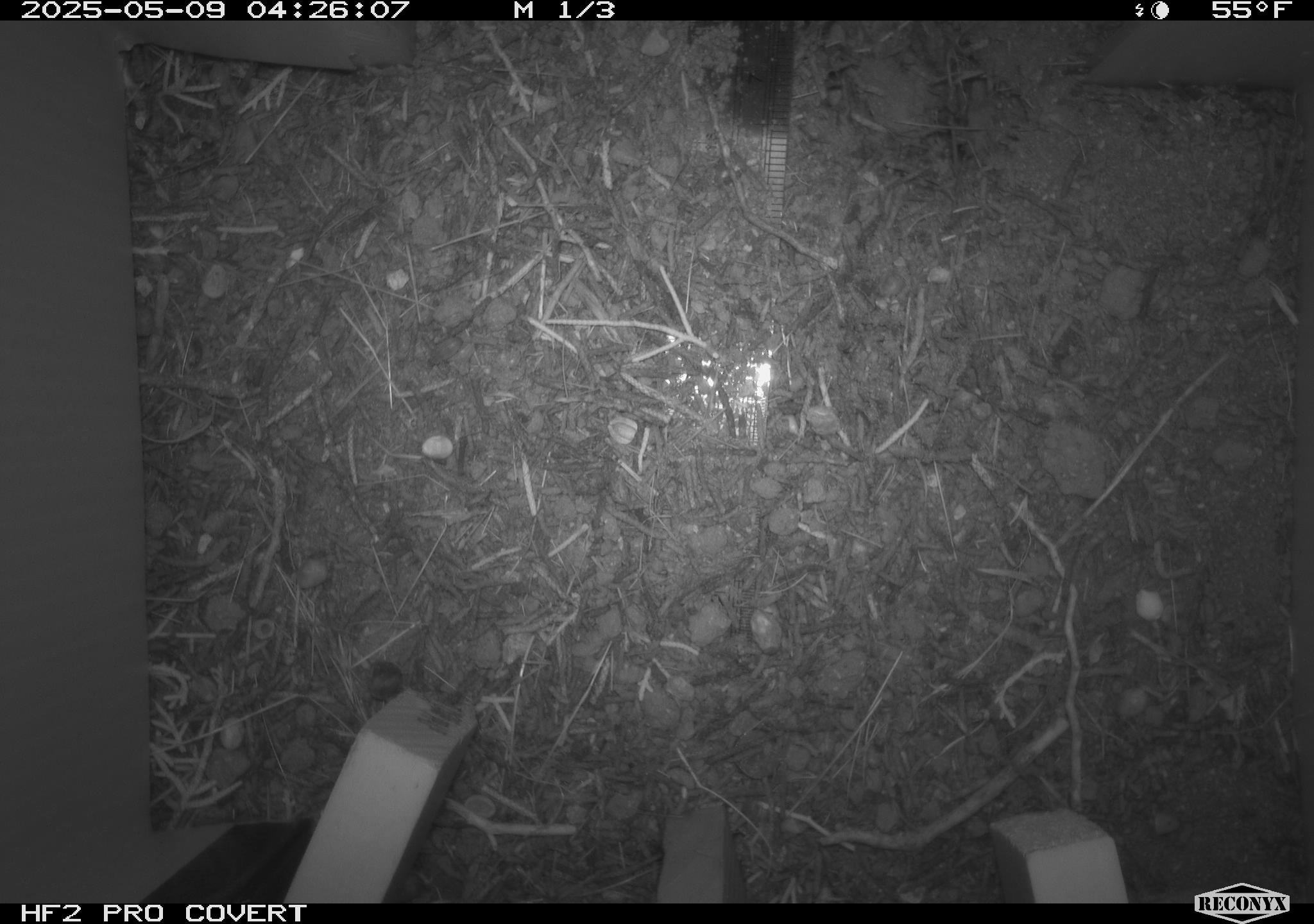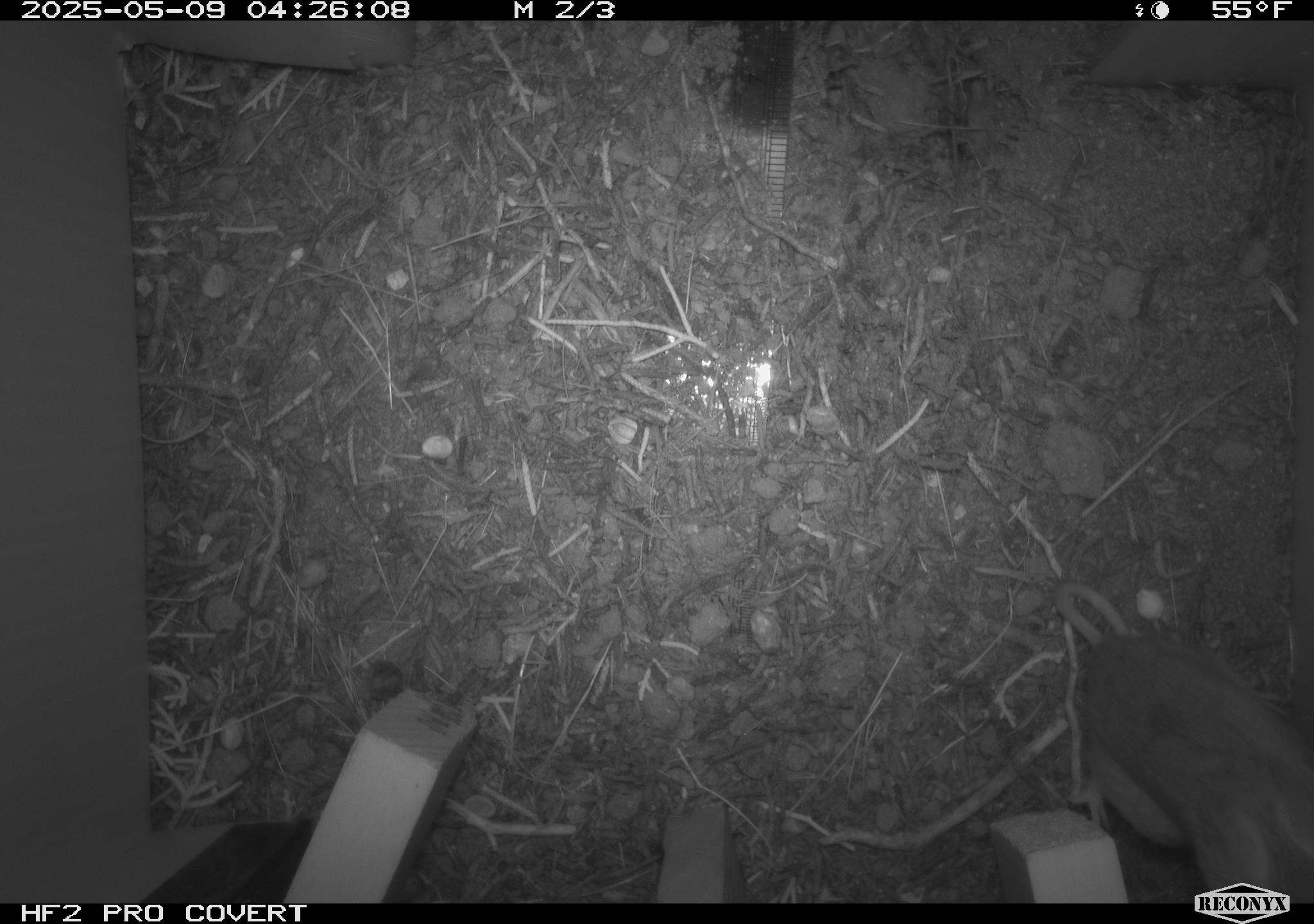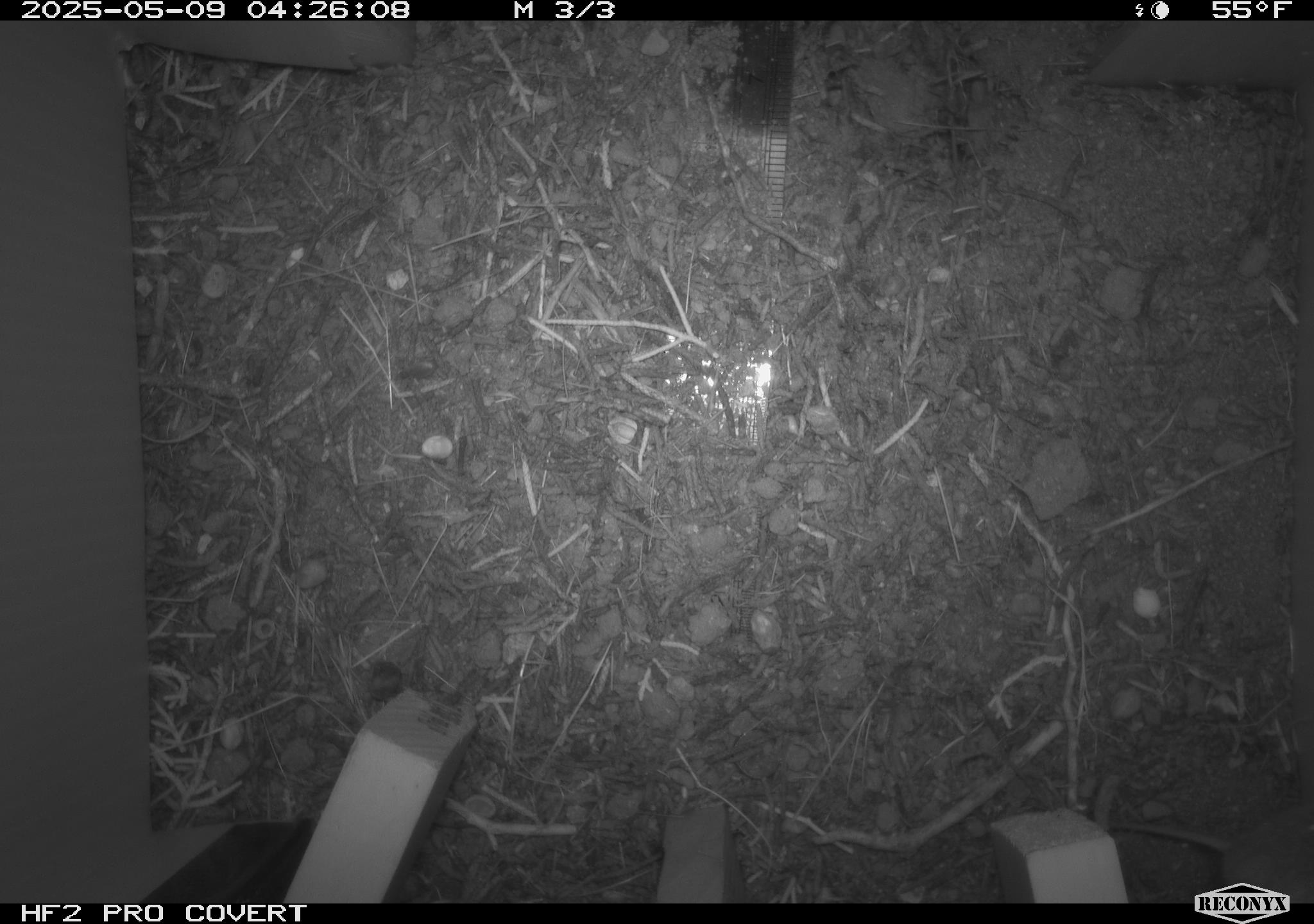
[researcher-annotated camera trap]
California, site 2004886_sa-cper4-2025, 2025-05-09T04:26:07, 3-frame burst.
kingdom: Animalia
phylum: Chordata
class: Mammalia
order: Rodentia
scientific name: Rodentia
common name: rodent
Rodent (Rodentia).